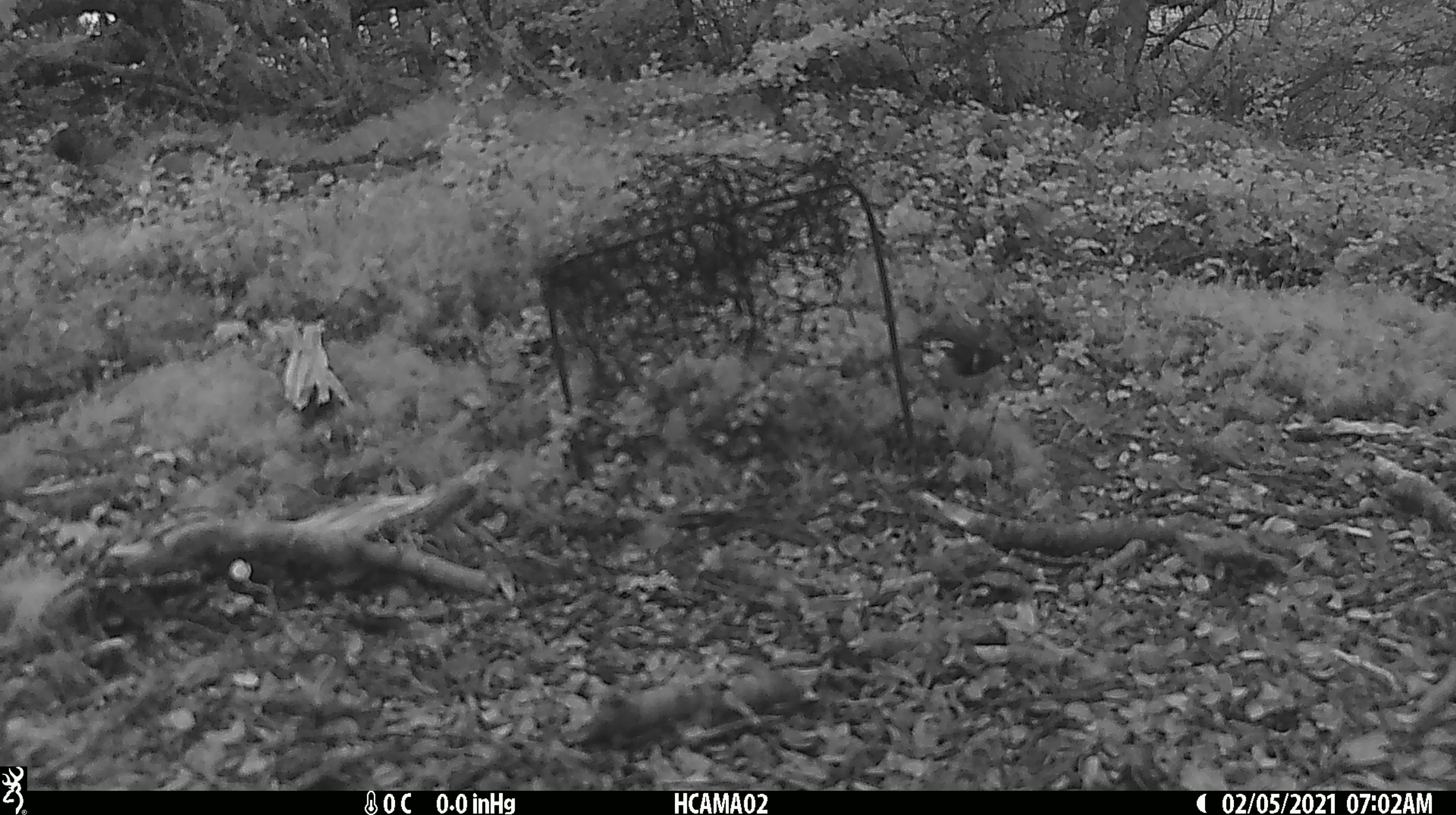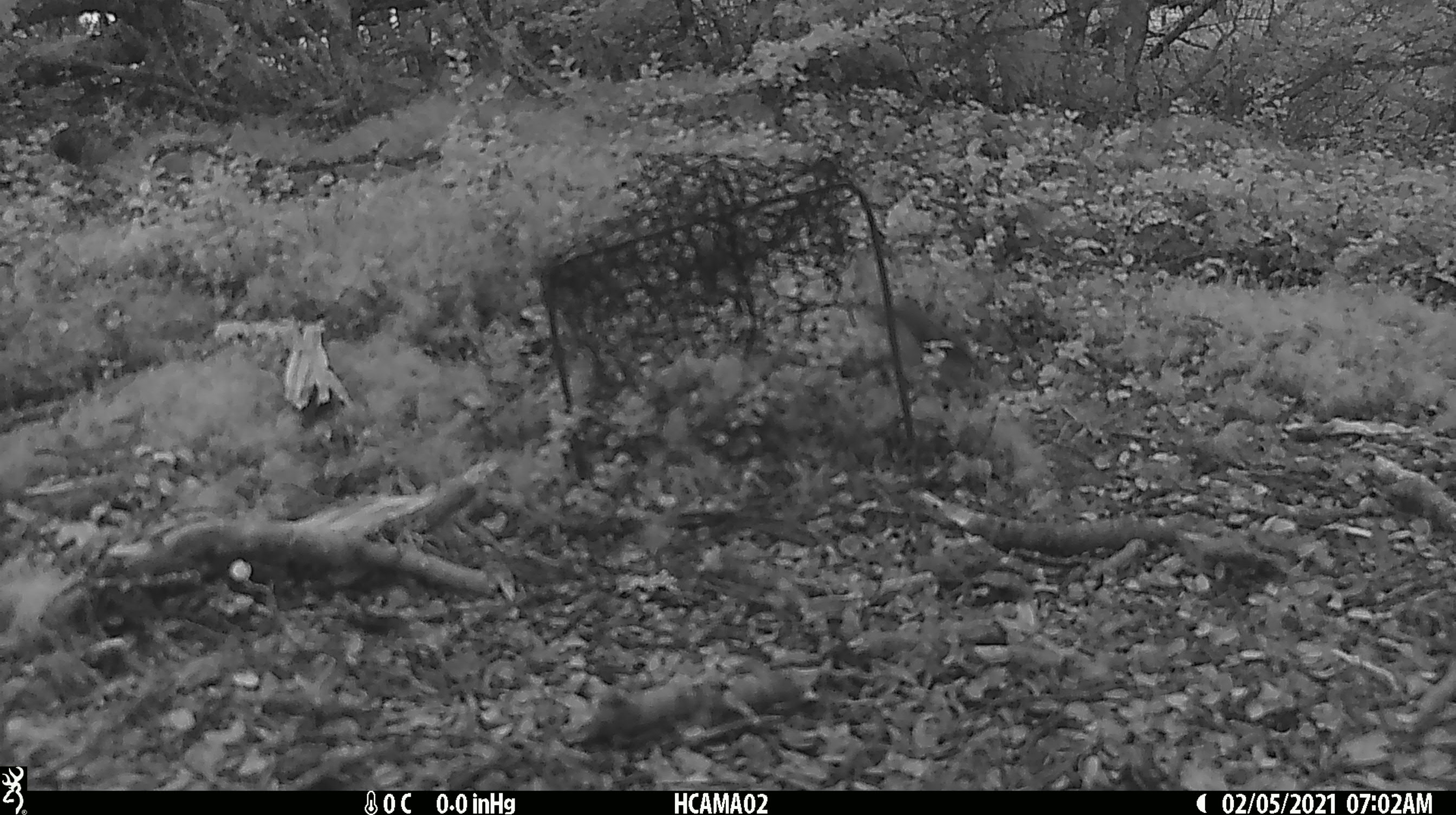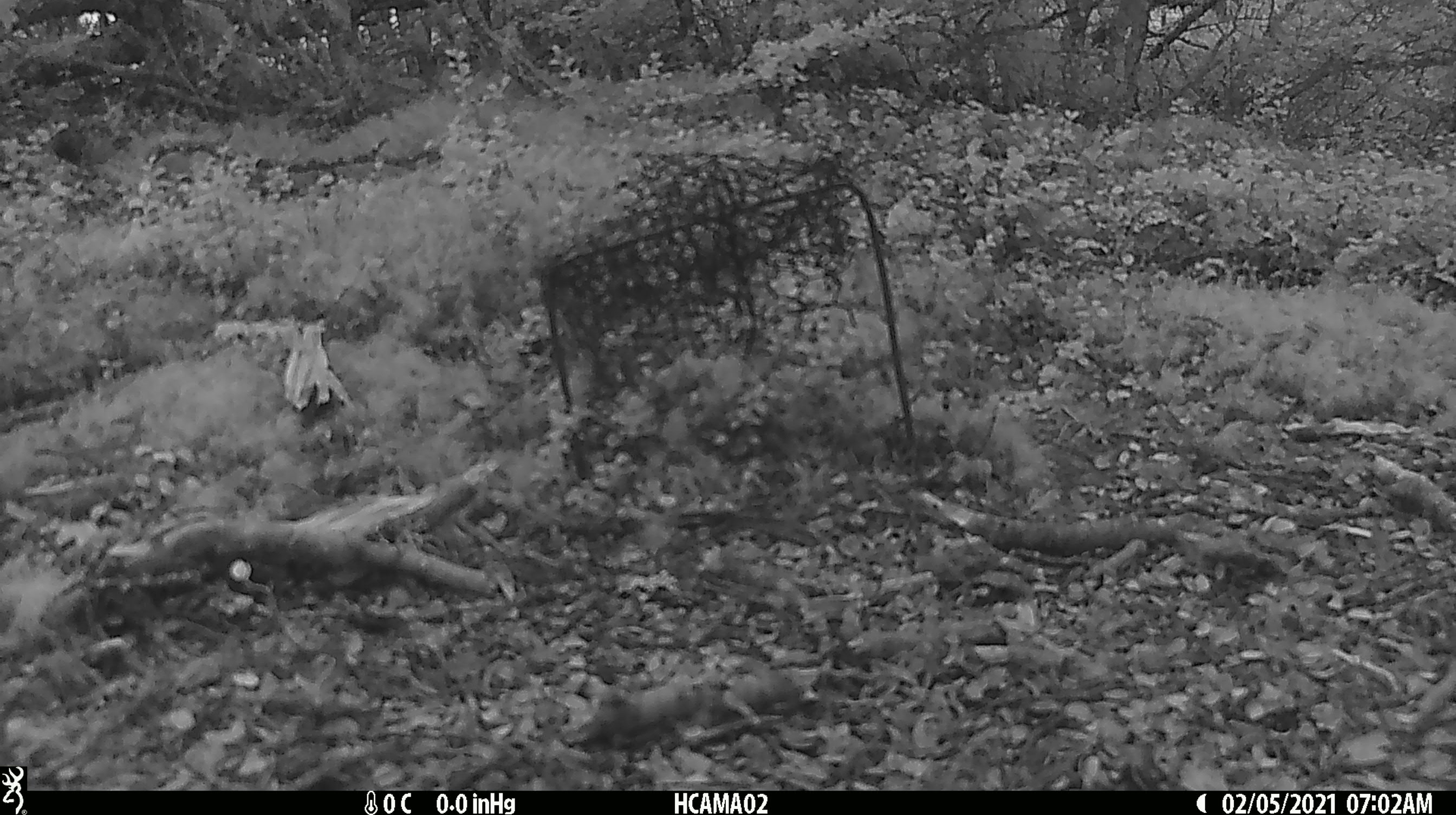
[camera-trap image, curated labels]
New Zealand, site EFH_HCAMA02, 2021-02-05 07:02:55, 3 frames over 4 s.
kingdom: Animalia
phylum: Chordata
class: Aves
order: Passeriformes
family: Acanthisittidae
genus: Acanthisitta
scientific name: Acanthisitta chloris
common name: rifleman